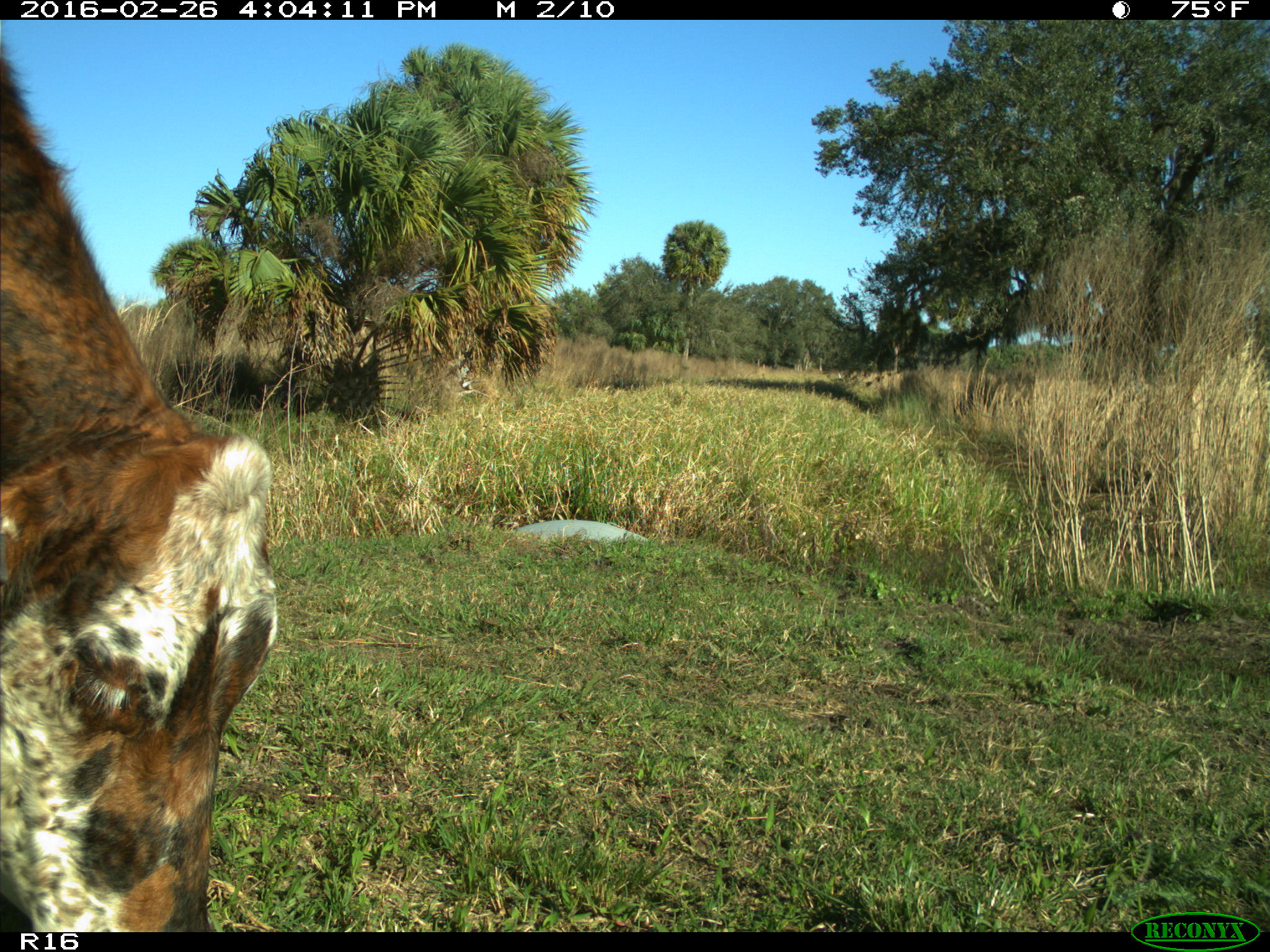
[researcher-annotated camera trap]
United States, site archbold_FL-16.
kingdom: Animalia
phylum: Chordata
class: Mammalia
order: Artiodactyla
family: Bovidae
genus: Bos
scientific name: Bos taurus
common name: domestic cow